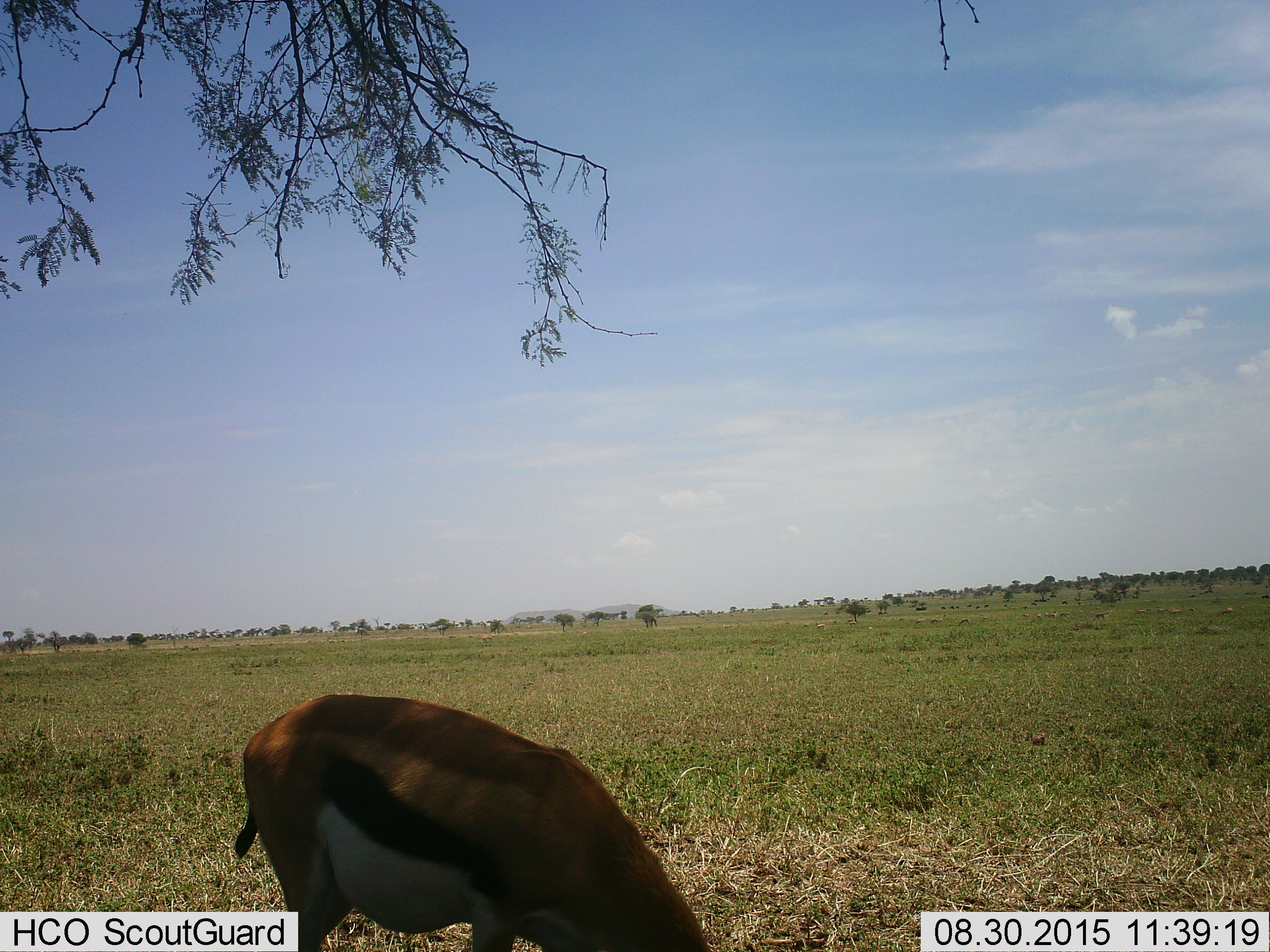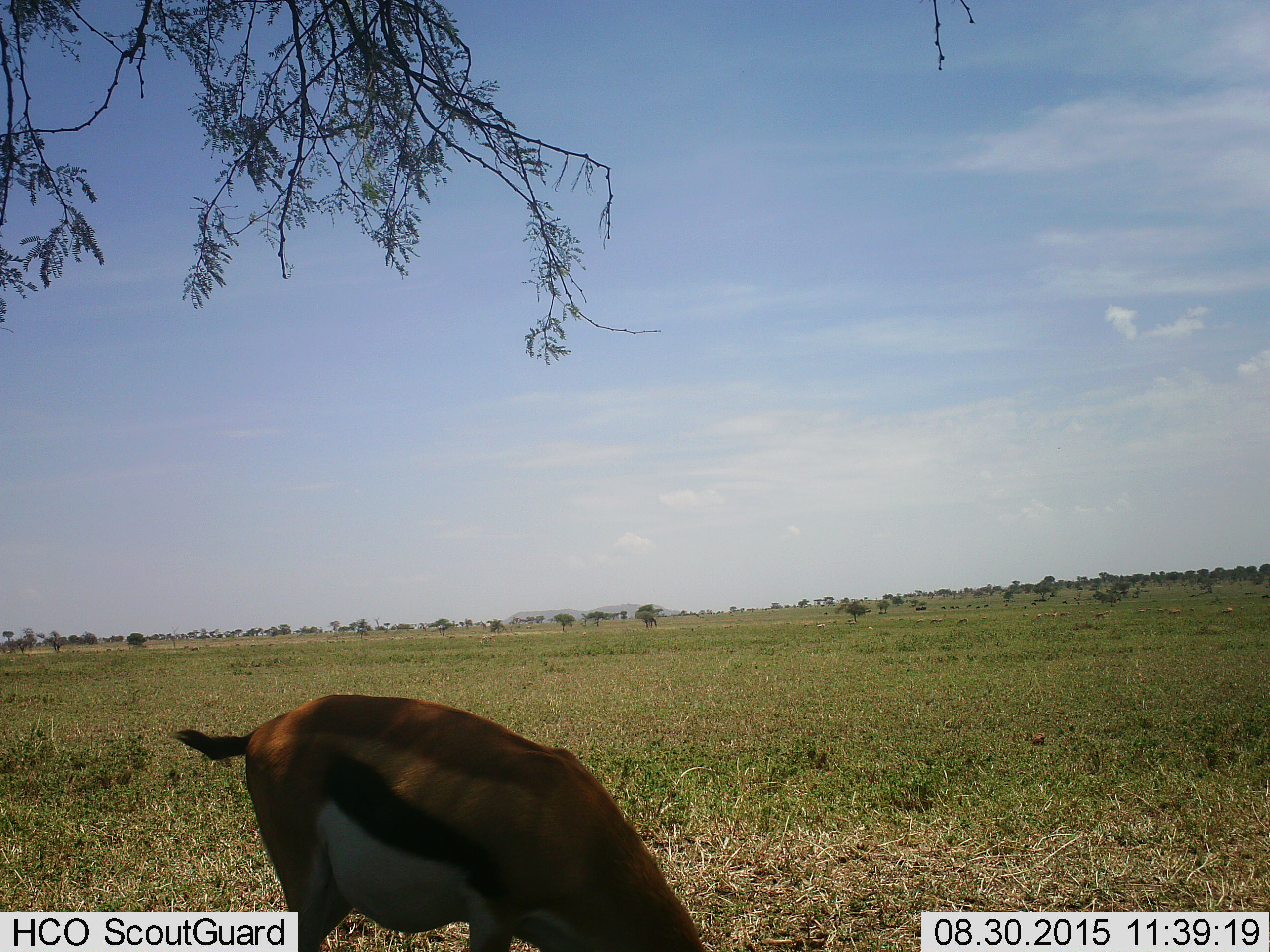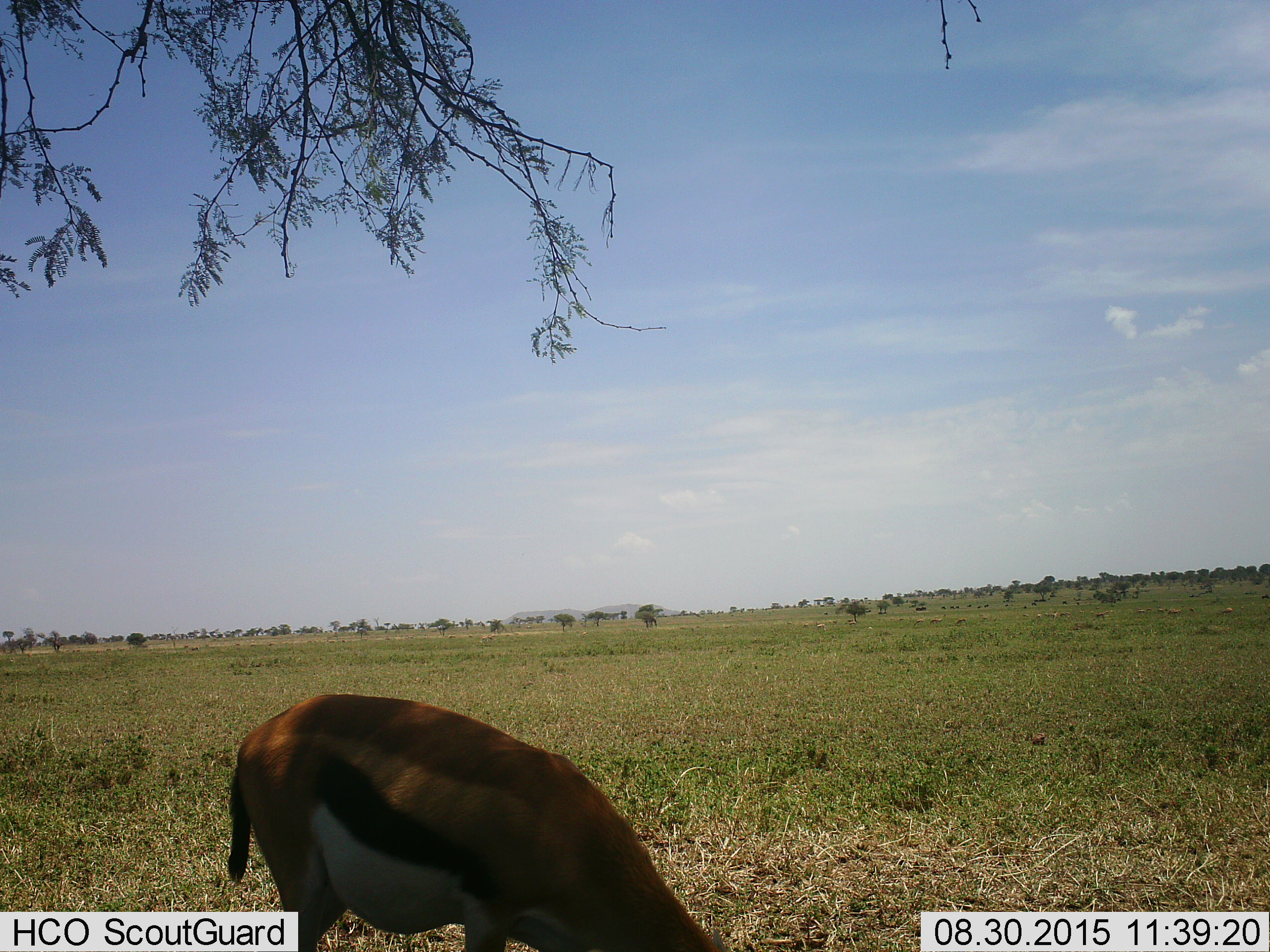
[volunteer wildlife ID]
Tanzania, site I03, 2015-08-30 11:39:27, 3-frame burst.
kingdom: Animalia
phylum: Chordata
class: Mammalia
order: Artiodactyla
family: Bovidae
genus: Eudorcas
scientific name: Eudorcas thomsonii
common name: thomson's gazelle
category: gazellethomsons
Gazellethomsons (thomson's gazelle) (Eudorcas thomsonii), count 1. Behavior (volunteer vote fractions): standing 40%, resting 20%, moving 20%, interacting 0%. Young present (vote fraction): 0%. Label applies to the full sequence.